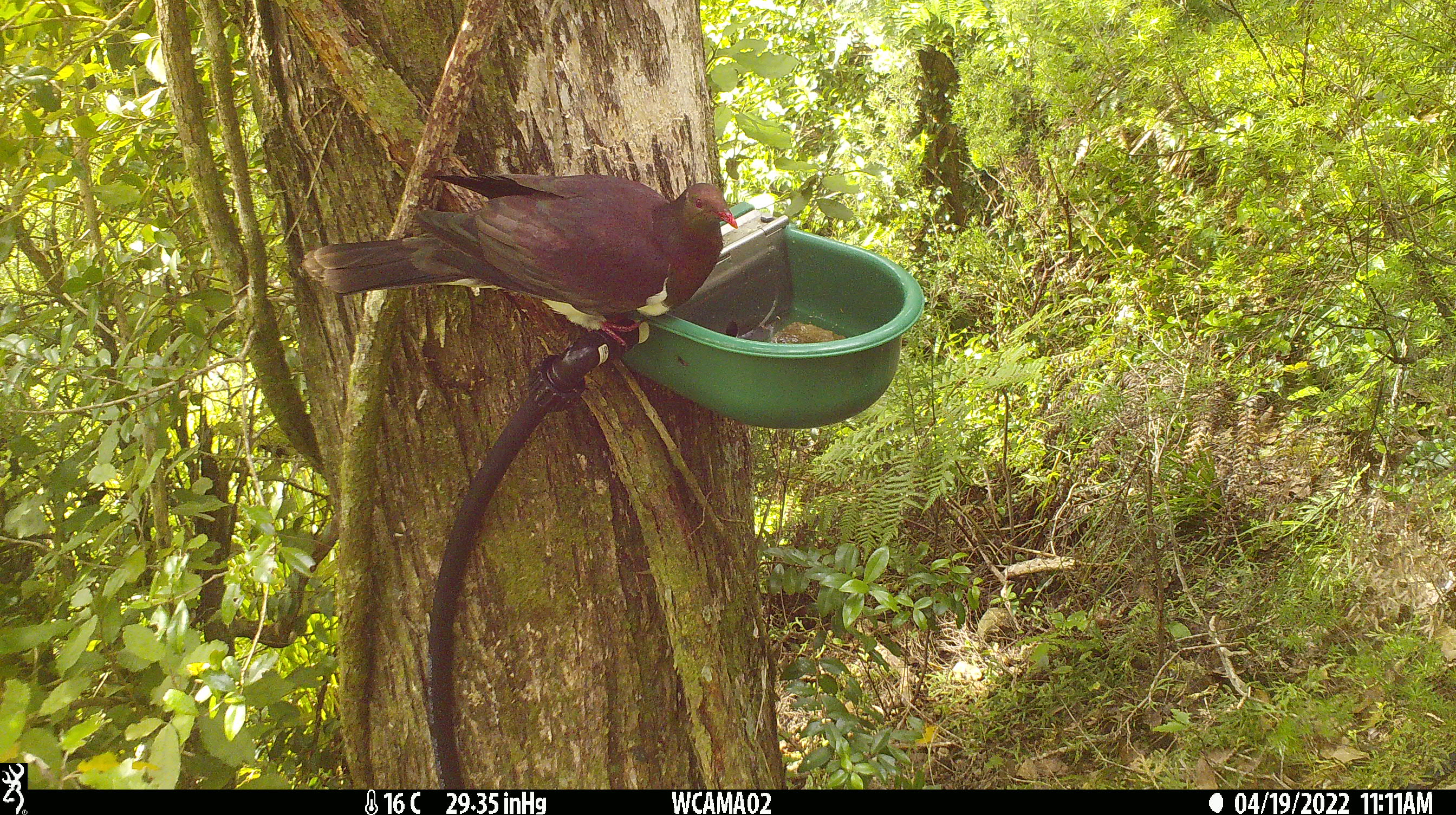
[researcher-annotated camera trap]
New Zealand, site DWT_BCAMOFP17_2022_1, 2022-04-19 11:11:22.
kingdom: Animalia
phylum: Chordata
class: Aves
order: Columbiformes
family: Columbidae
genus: Hemiphaga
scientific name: Hemiphaga novaeseelandiae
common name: new zealand pigeon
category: kereru